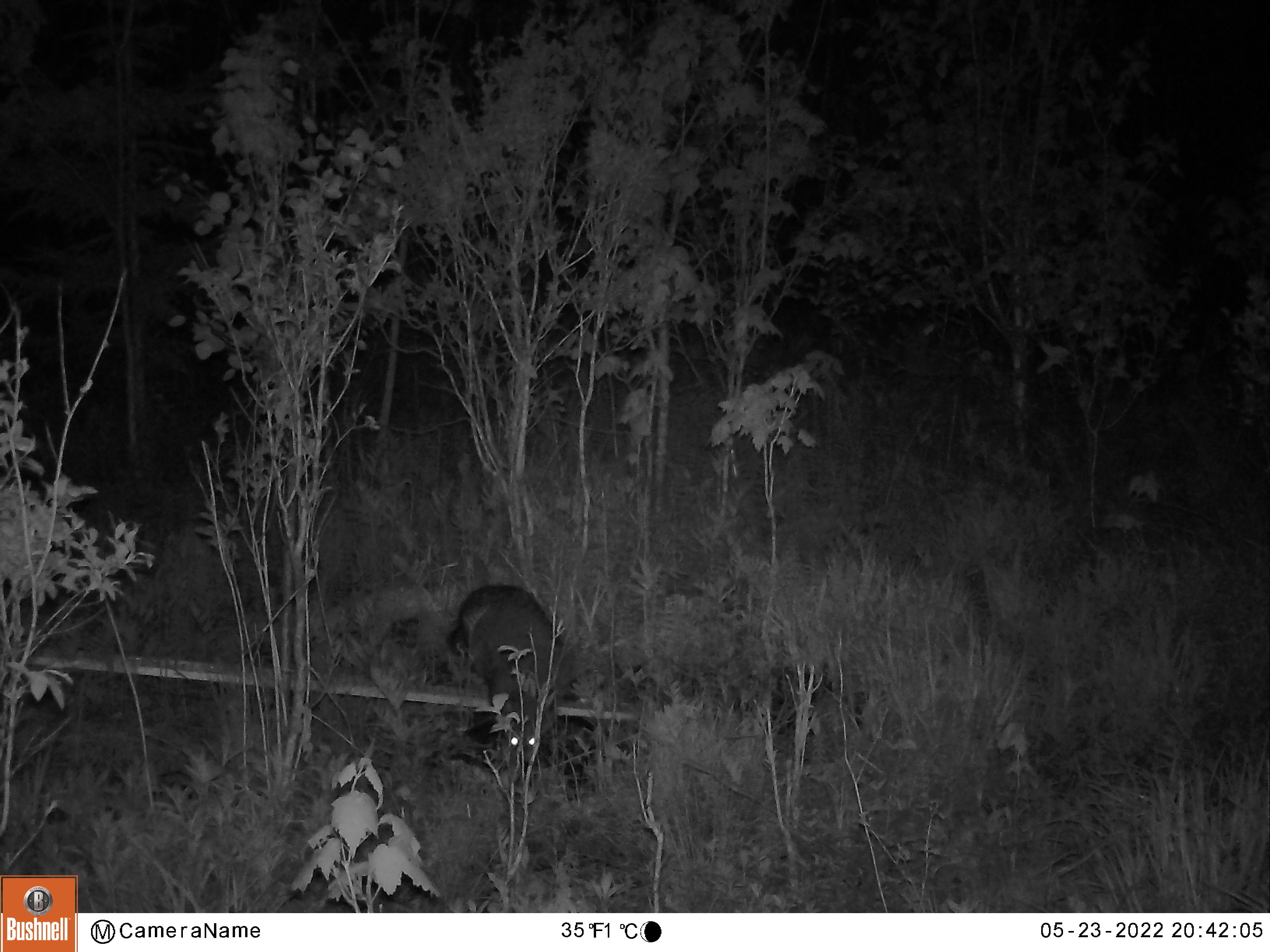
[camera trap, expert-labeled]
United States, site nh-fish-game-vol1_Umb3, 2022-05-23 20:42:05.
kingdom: Animalia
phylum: Chordata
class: Mammalia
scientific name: Mammalia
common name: mammal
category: mammal sp.